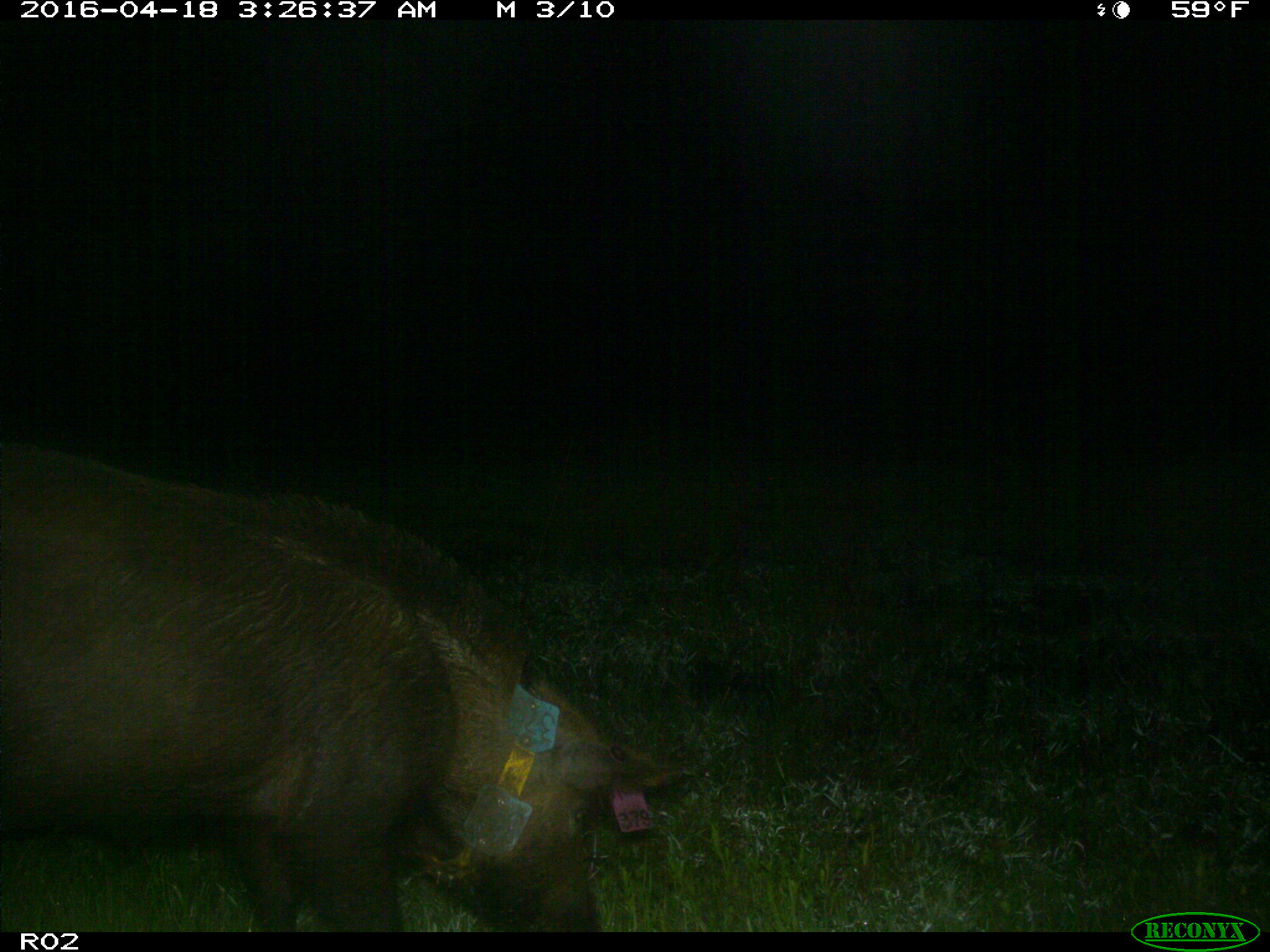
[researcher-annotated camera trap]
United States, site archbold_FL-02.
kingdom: Animalia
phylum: Chordata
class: Mammalia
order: Artiodactyla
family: Suidae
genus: Sus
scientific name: Sus scrofa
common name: wild boar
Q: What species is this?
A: Sus scrofa (wild boar).